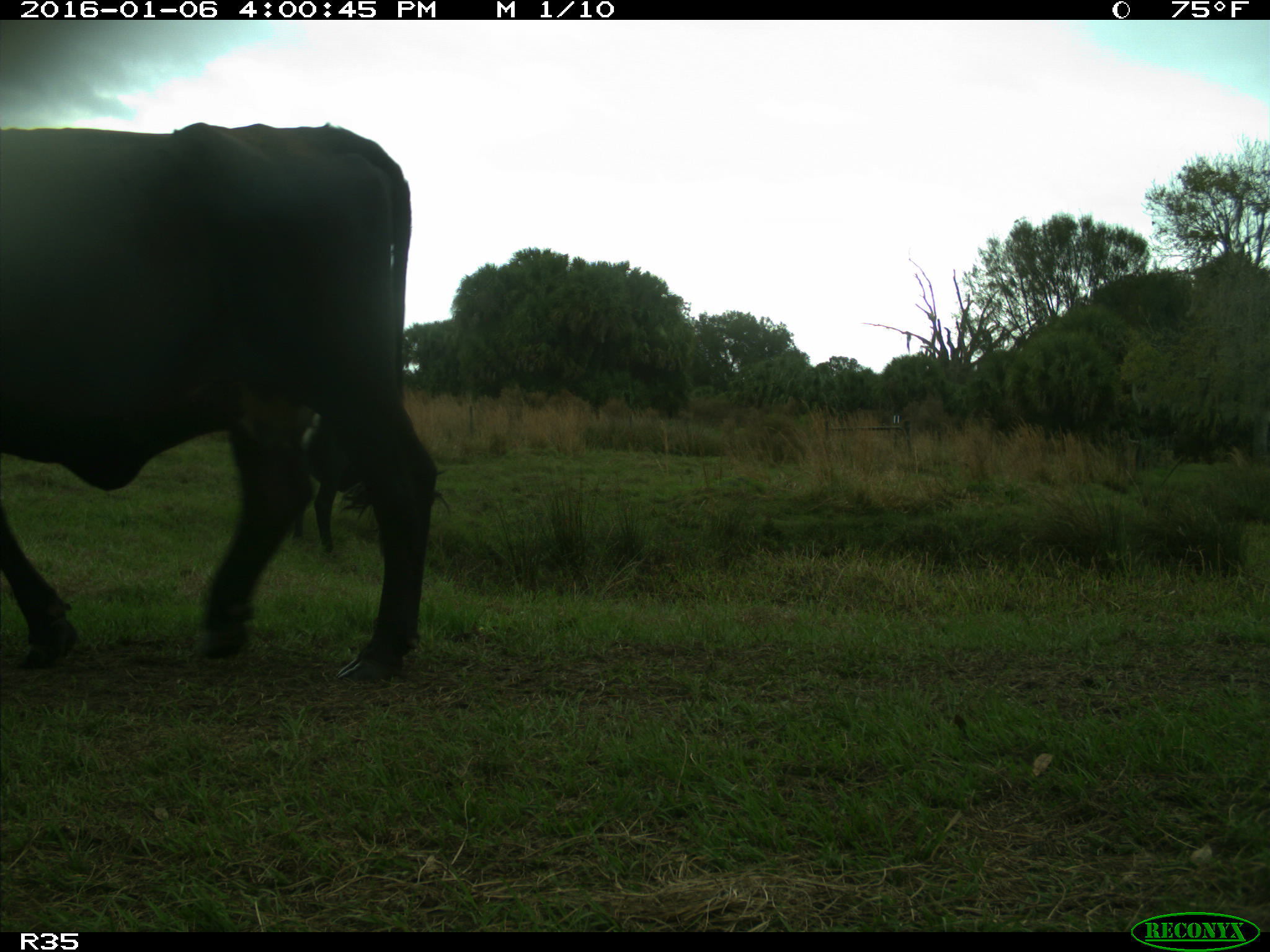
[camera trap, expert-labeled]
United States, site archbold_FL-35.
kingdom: Animalia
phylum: Chordata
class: Mammalia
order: Artiodactyla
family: Bovidae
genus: Bos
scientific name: Bos taurus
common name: domestic cow